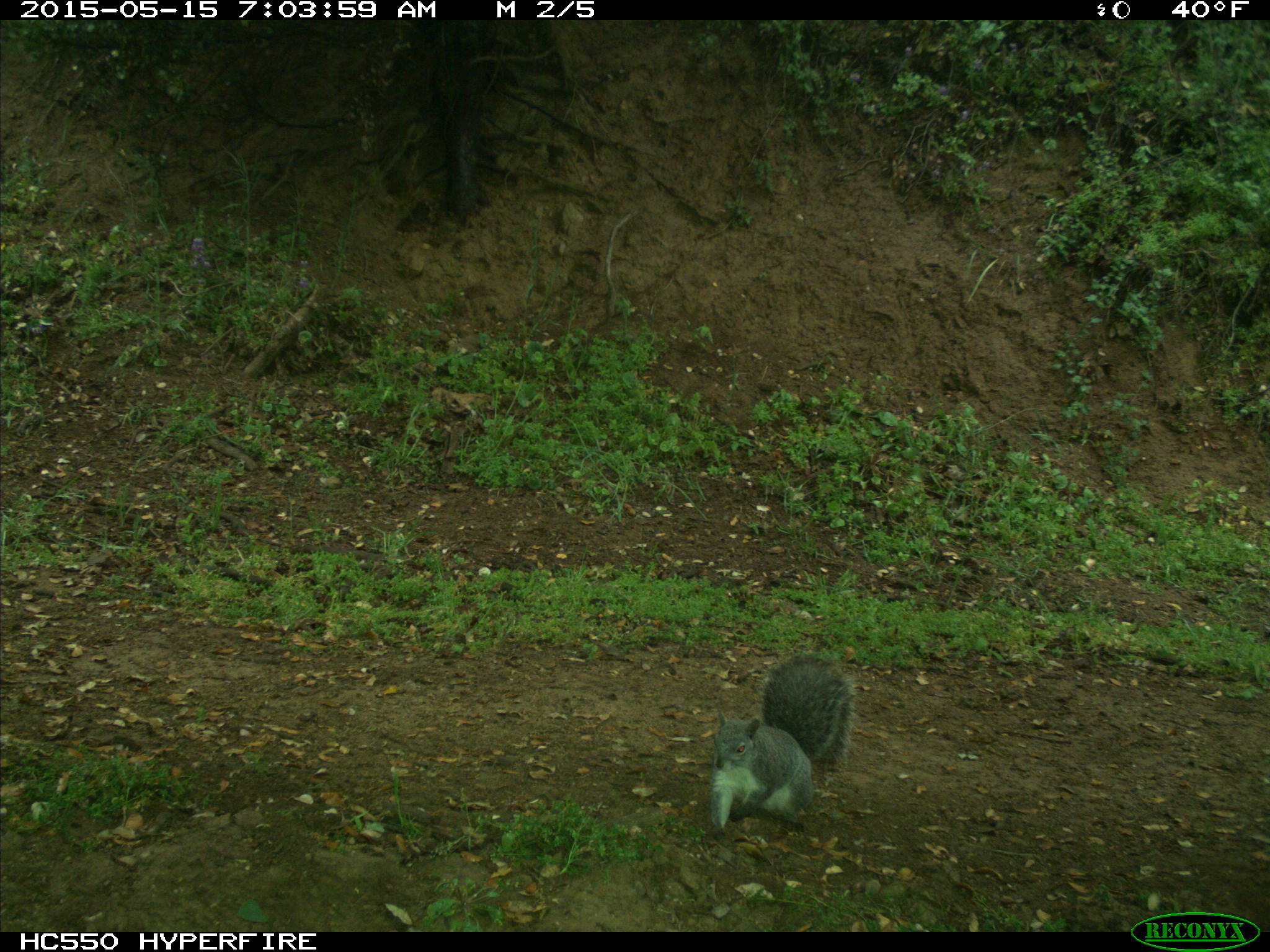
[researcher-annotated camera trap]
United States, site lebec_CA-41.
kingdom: Animalia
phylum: Chordata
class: Mammalia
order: Rodentia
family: Sciuridae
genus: Sciurus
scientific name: Sciurus carolinensis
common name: eastern gray squirrel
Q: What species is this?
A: Sciurus carolinensis (eastern gray squirrel).